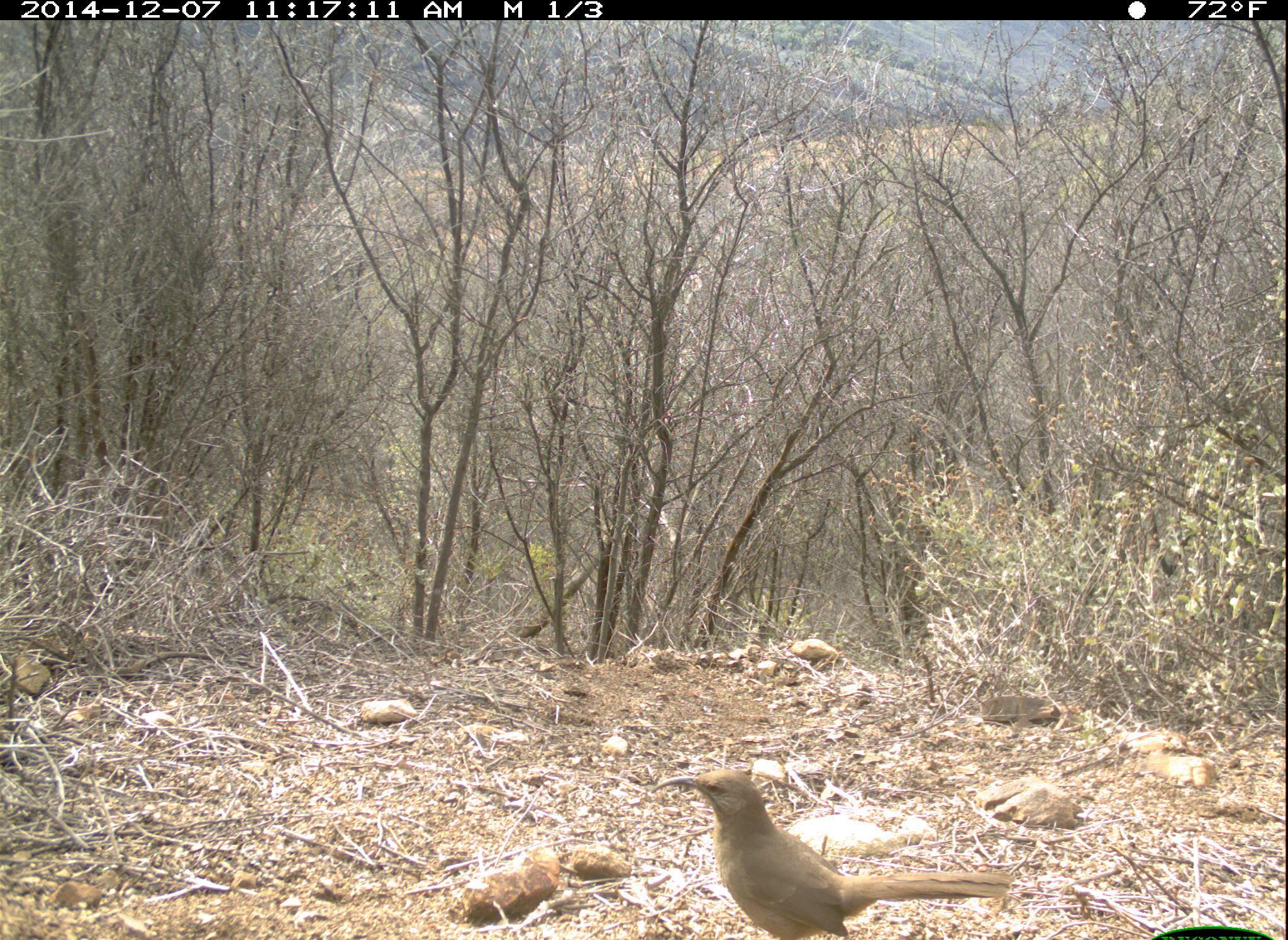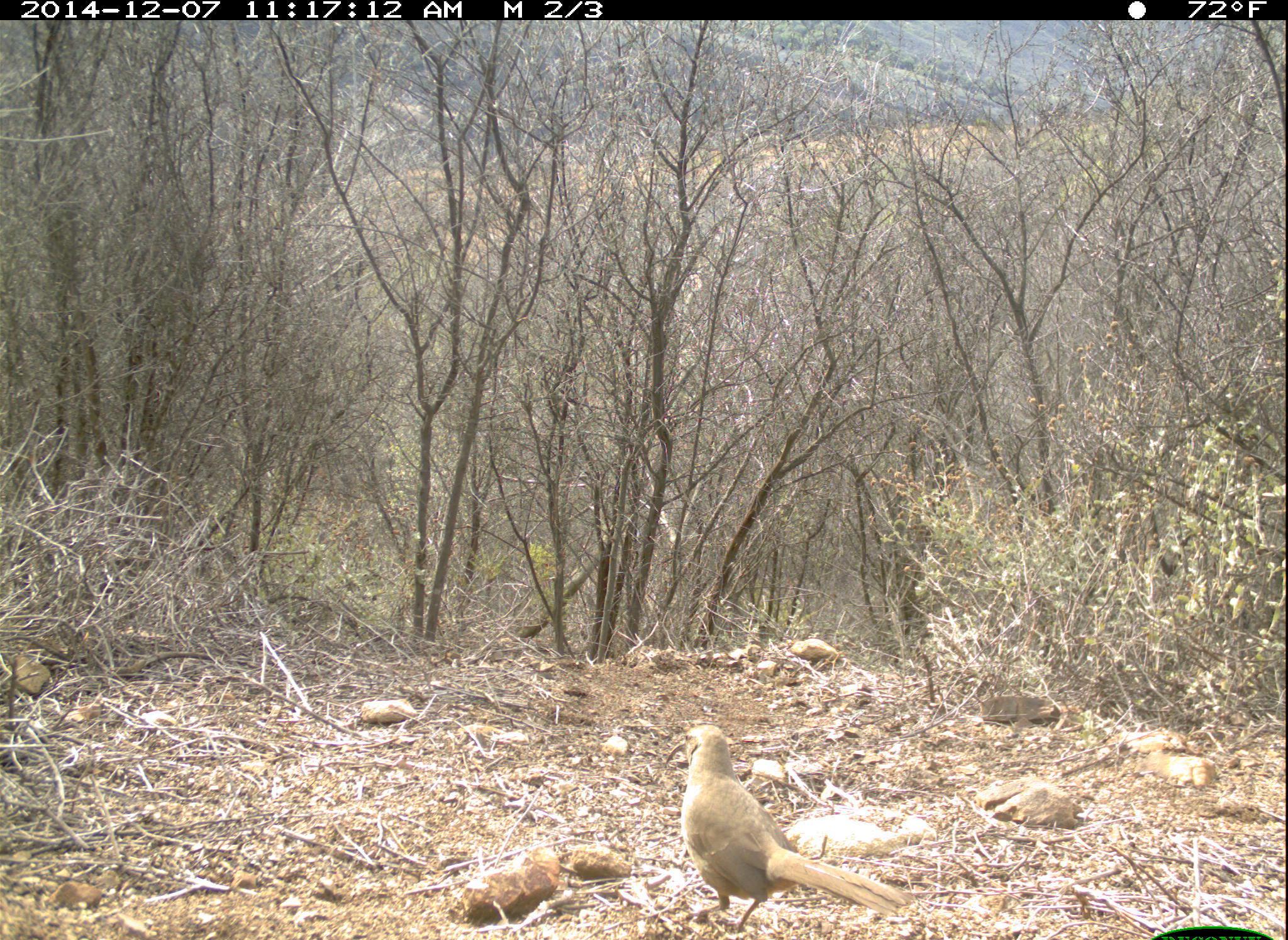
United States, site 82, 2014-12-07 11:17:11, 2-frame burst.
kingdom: Animalia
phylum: Chordata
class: Aves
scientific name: Aves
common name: bird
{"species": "bird (Aves)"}